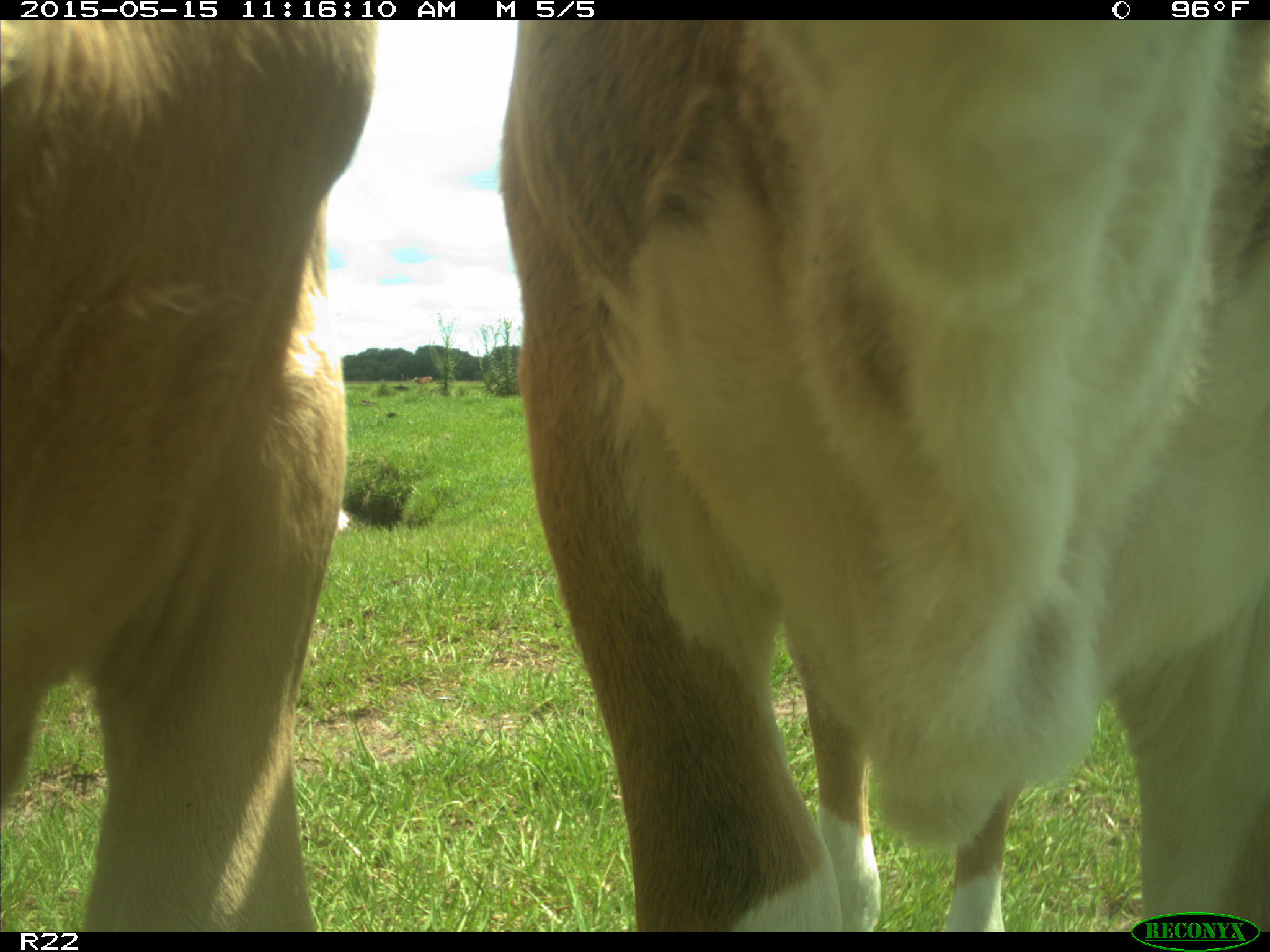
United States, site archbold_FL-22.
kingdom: Animalia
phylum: Chordata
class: Mammalia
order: Artiodactyla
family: Bovidae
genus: Bos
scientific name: Bos taurus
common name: domestic cow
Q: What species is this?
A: Bos taurus (domestic cow).